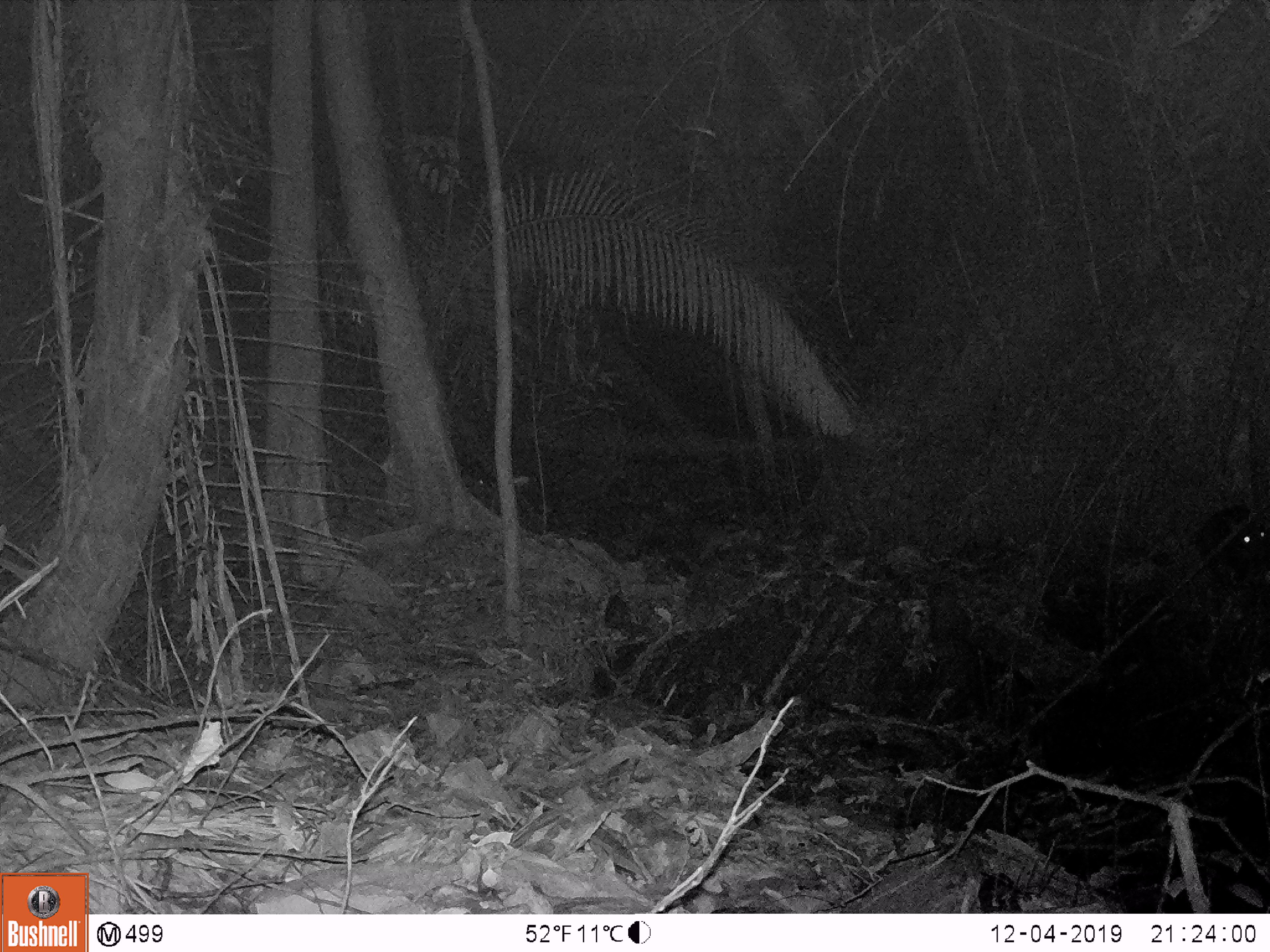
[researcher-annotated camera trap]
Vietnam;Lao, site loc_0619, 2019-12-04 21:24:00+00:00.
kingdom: Animalia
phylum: Chordata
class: Mammalia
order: Artiodactyla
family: Suidae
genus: Sus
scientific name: Sus scrofa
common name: eurasian wild pig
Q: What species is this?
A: Eurasian wild pig (Sus scrofa).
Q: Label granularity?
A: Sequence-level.